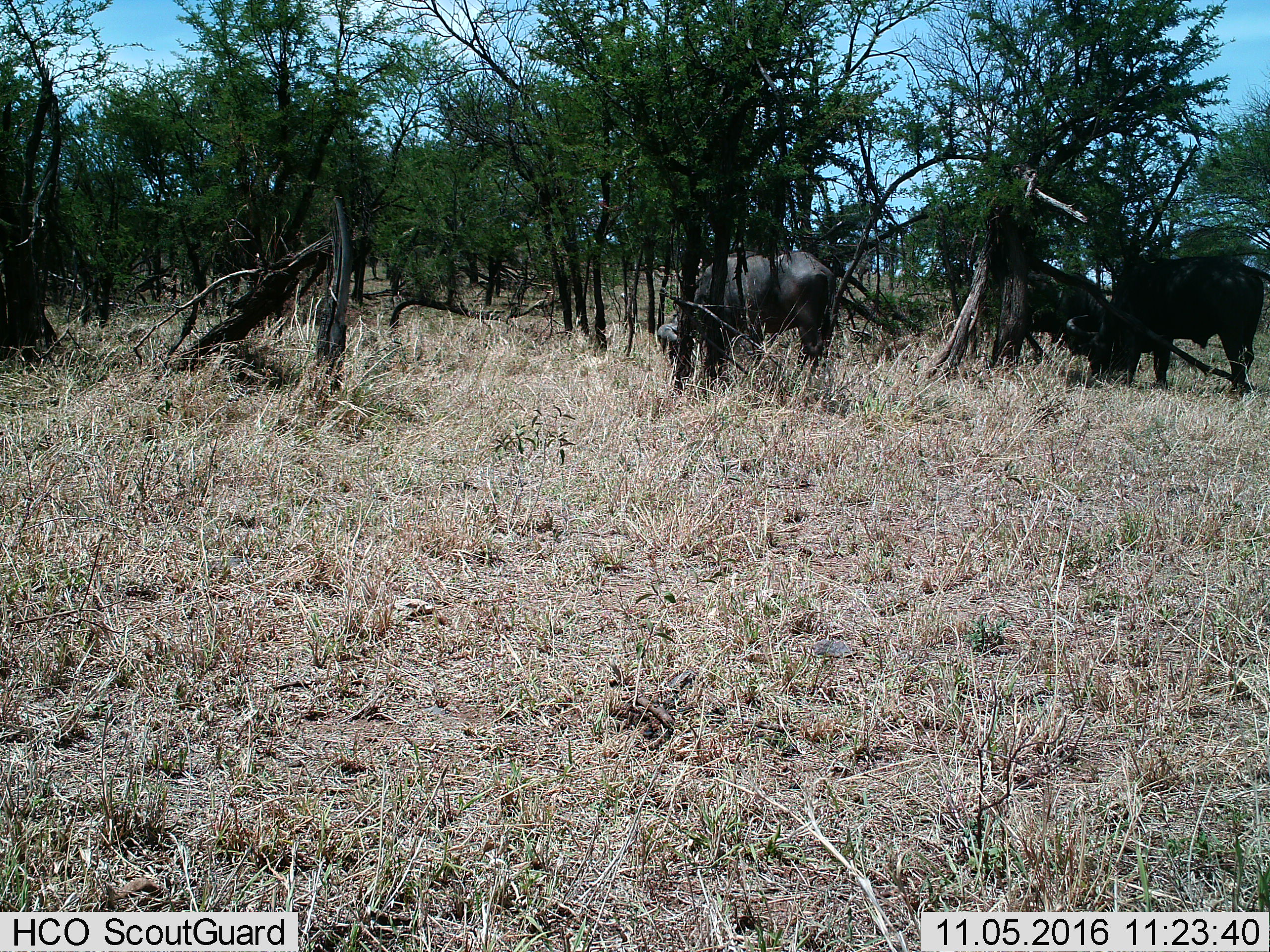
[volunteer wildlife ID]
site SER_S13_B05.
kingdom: Animalia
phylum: Chordata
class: Mammalia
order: Artiodactyla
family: Bovidae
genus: Syncerus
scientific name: Syncerus caffer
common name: african buffalo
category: buffalo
Buffalo (african buffalo) (Syncerus caffer), count 3. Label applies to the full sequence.